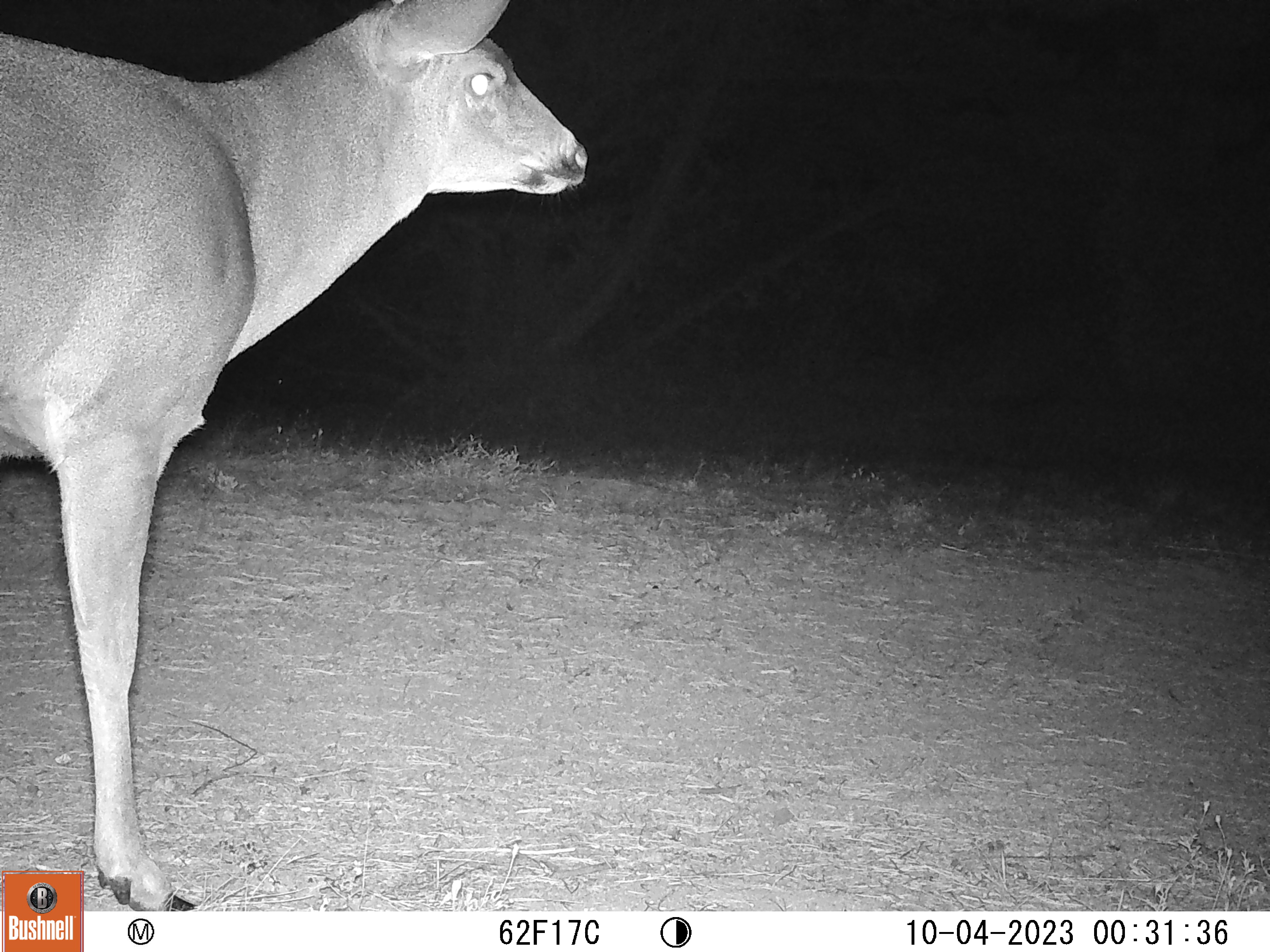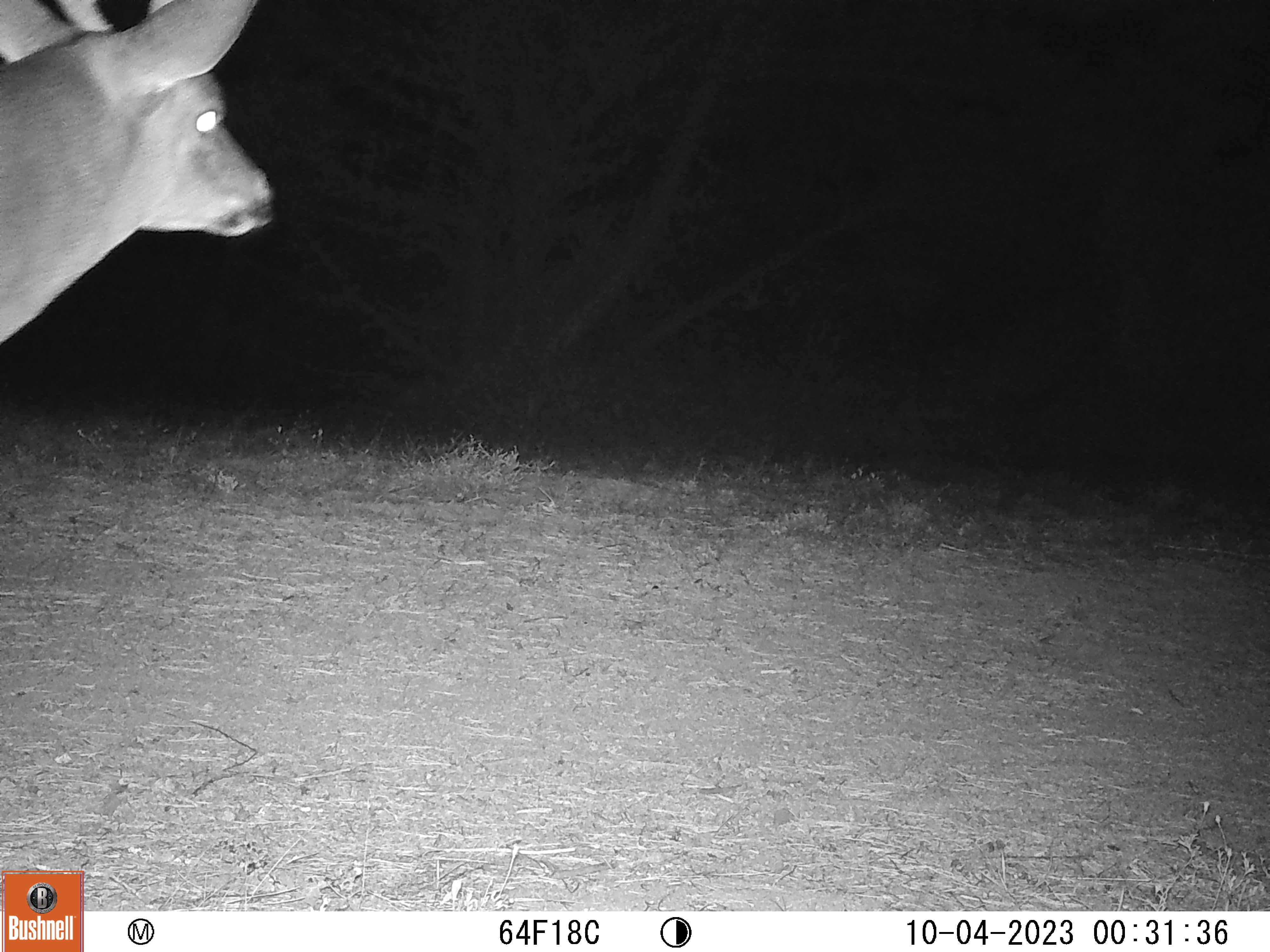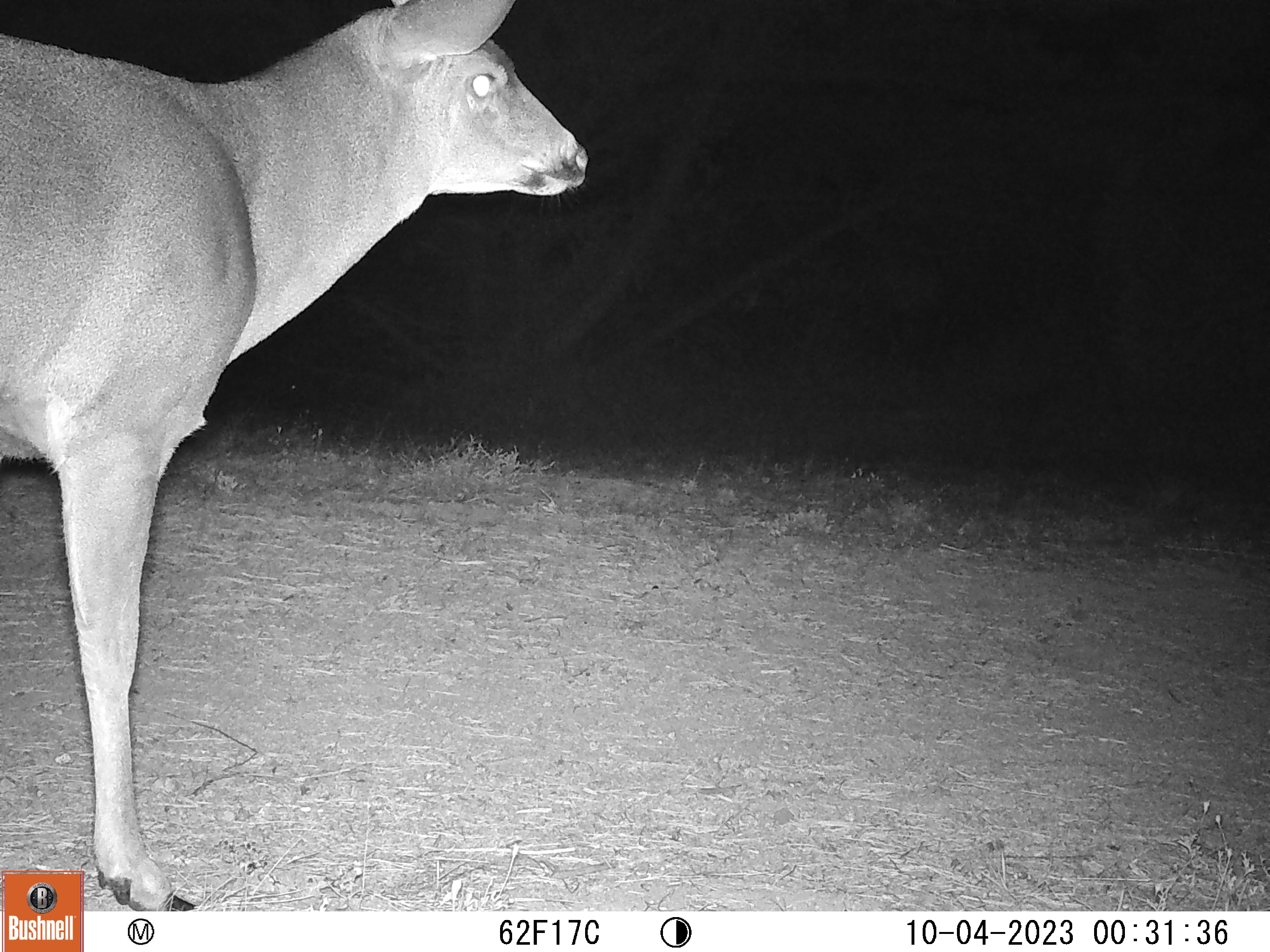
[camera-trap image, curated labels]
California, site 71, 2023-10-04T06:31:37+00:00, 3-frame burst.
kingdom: Animalia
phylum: Chordata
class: Mammalia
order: Artiodactyla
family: Cervidae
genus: Odocoileus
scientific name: Odocoileus hemionus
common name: mule deer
Mule deer (Odocoileus hemionus).